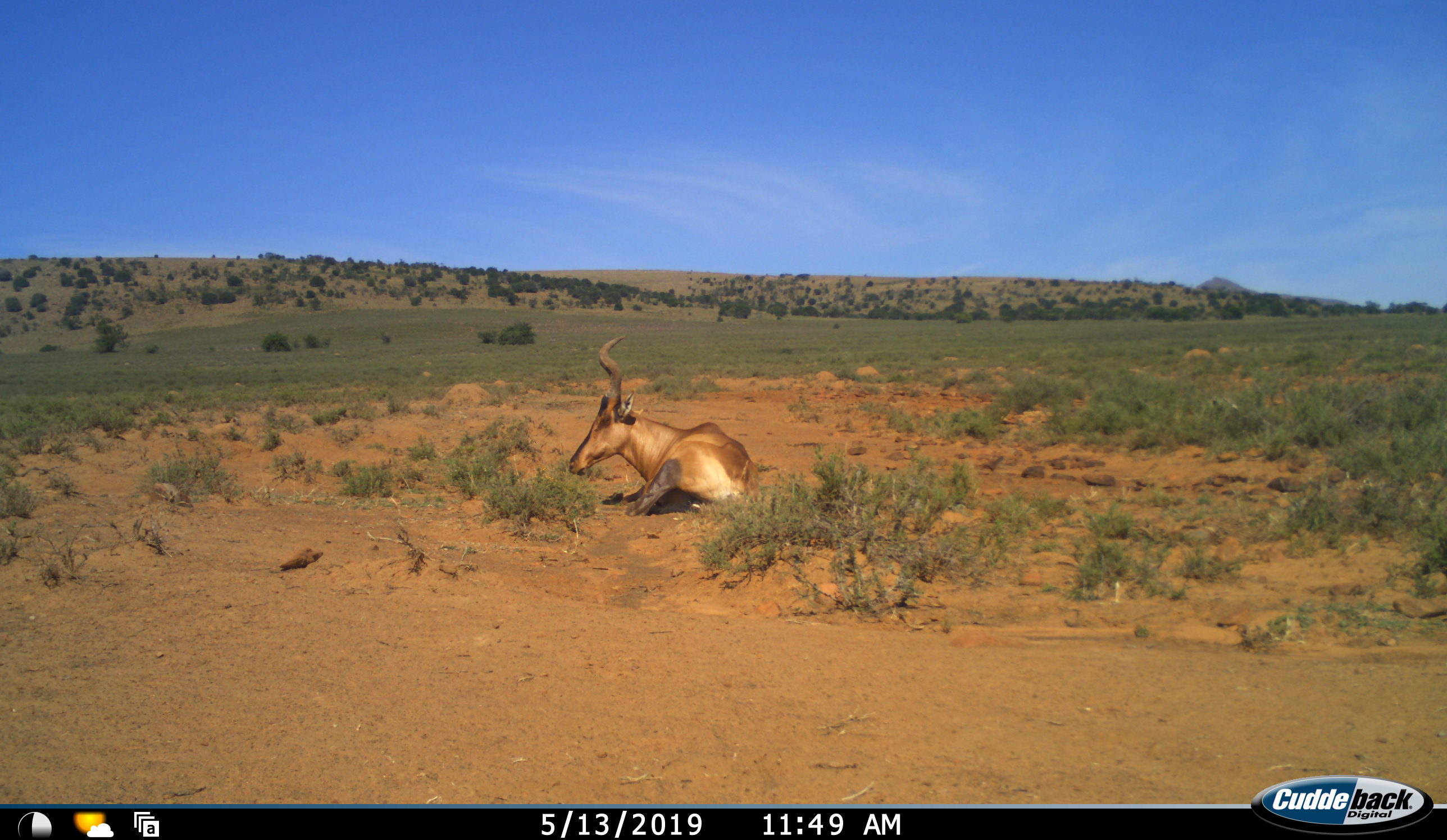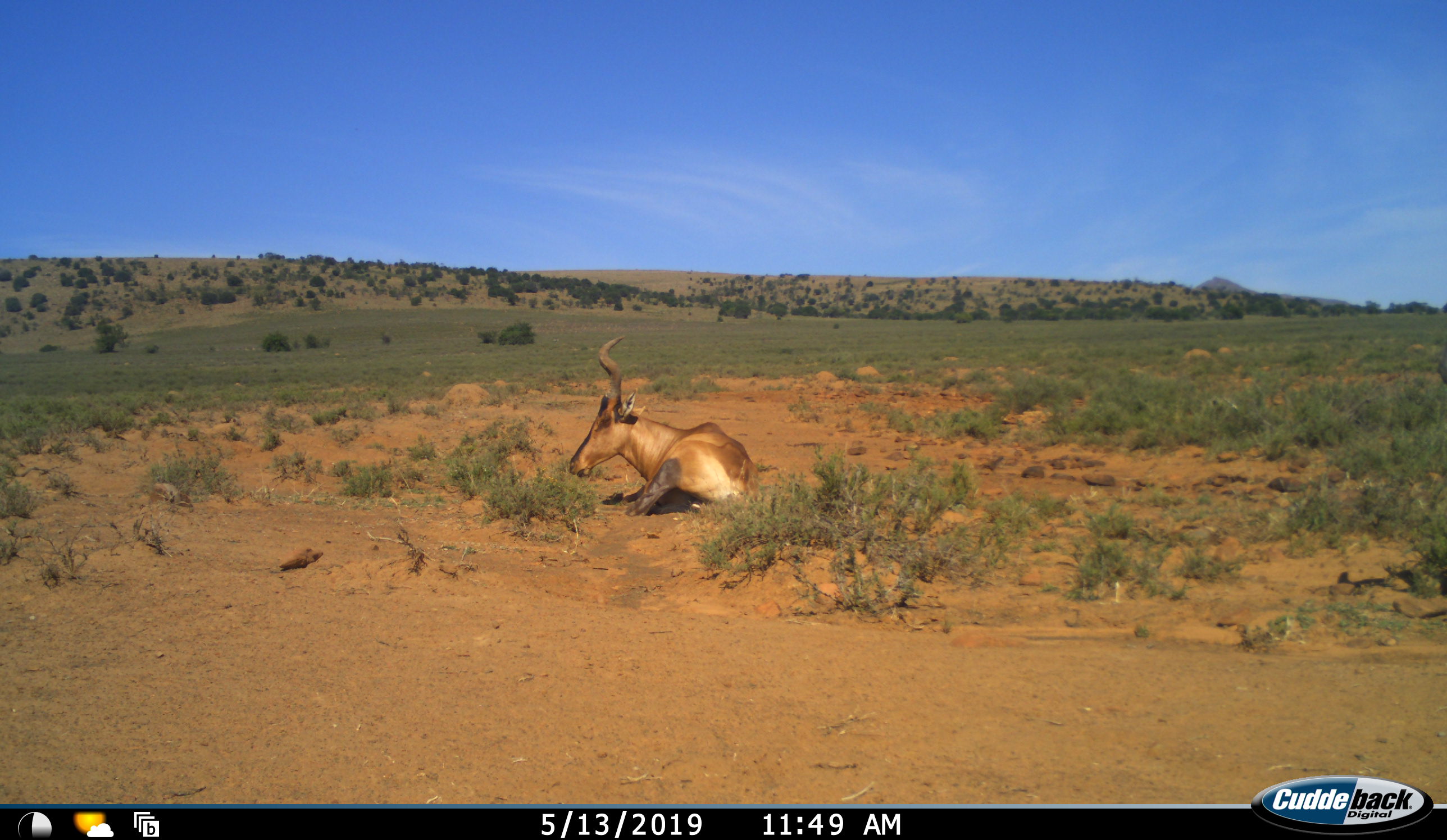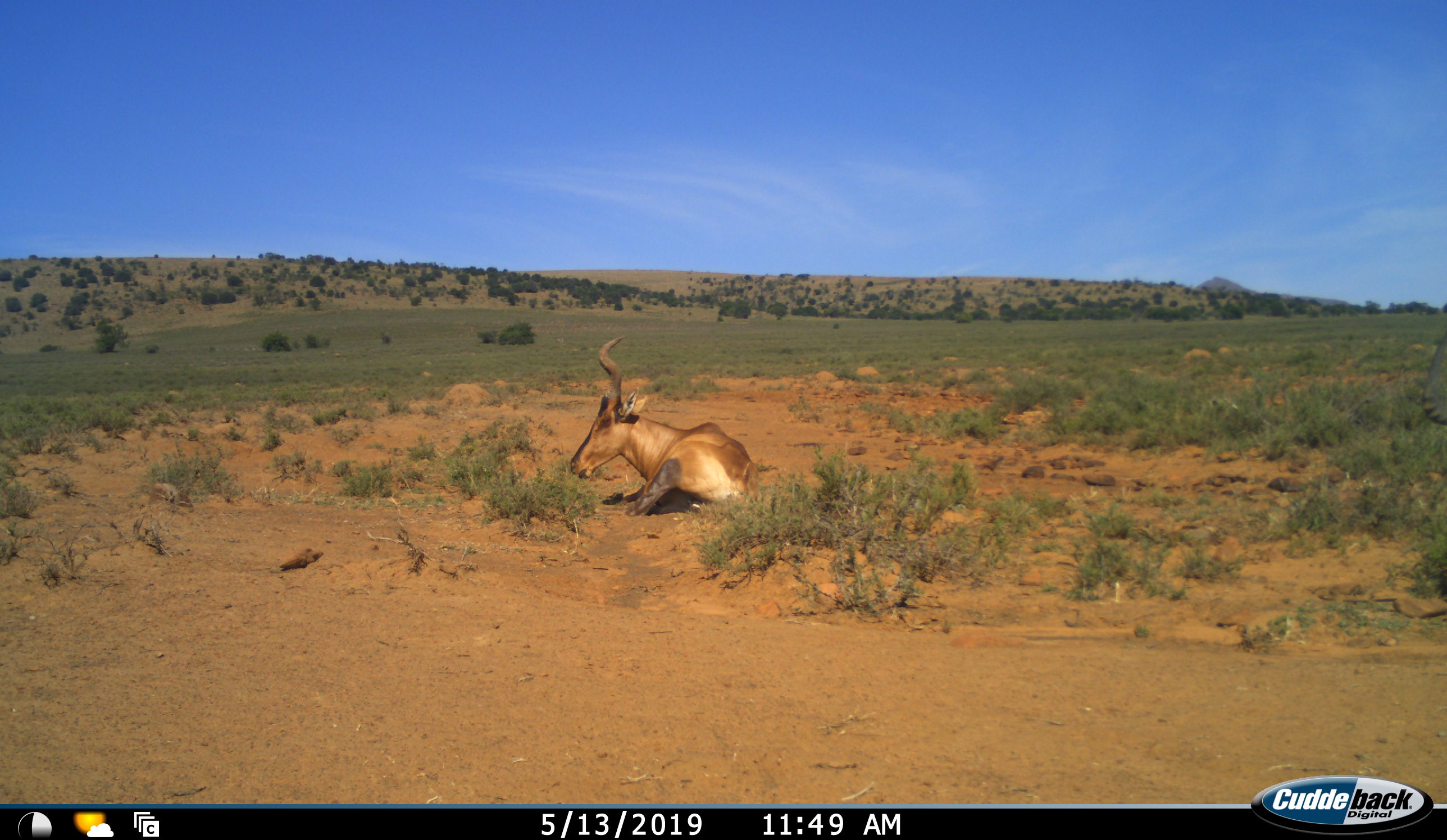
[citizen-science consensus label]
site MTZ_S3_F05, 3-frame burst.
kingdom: Animalia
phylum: Chordata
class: Mammalia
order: Artiodactyla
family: Bovidae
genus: Alcelaphus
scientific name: Alcelaphus buselaphus caama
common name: red hartebeest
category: hartebeestred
Hartebeestred (red hartebeest) (Alcelaphus buselaphus caama), count 1. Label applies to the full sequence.